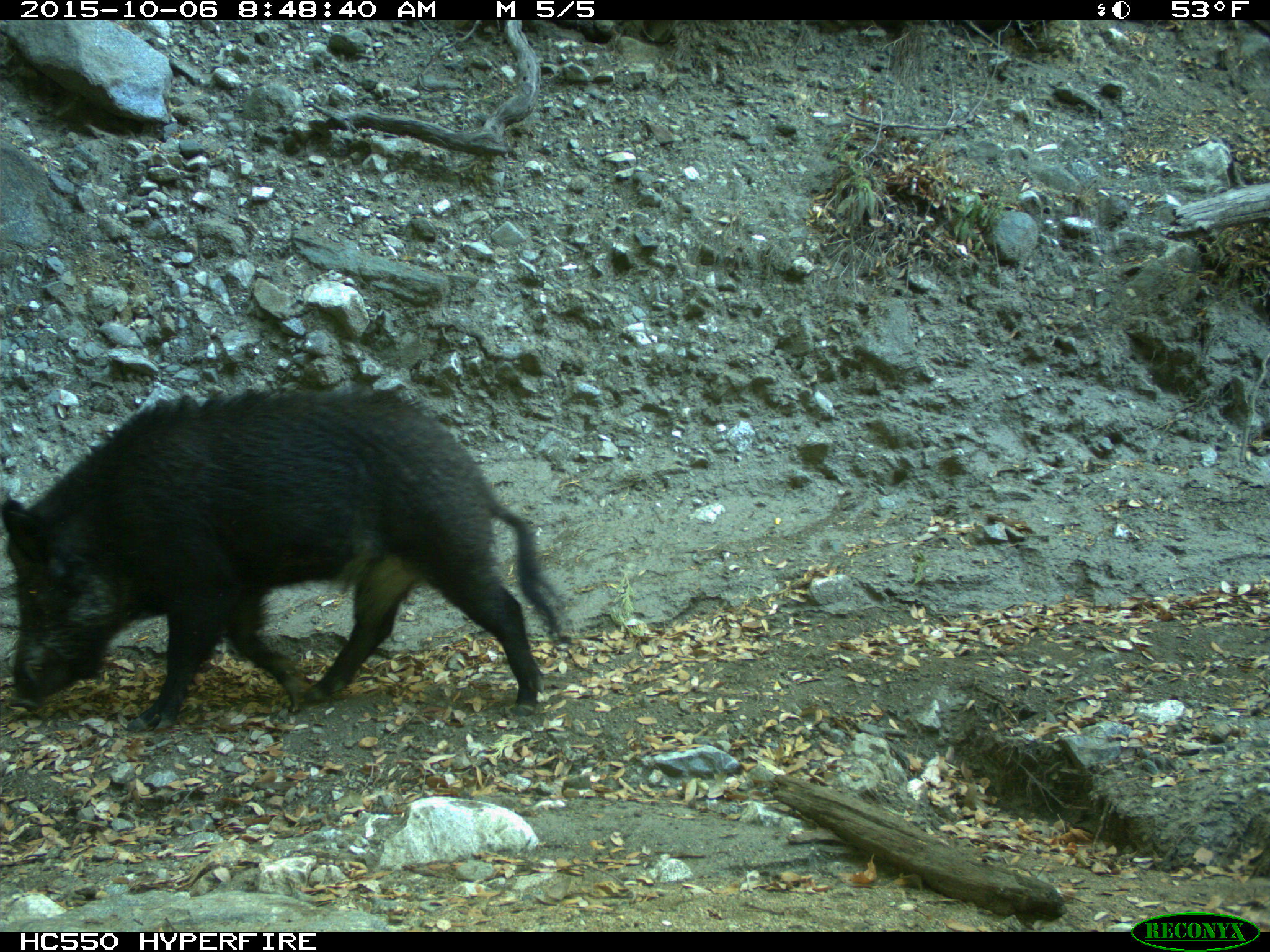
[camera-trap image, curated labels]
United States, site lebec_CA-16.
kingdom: Animalia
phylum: Chordata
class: Mammalia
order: Artiodactyla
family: Suidae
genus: Sus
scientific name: Sus scrofa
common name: wild boar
Sus scrofa (wild boar).